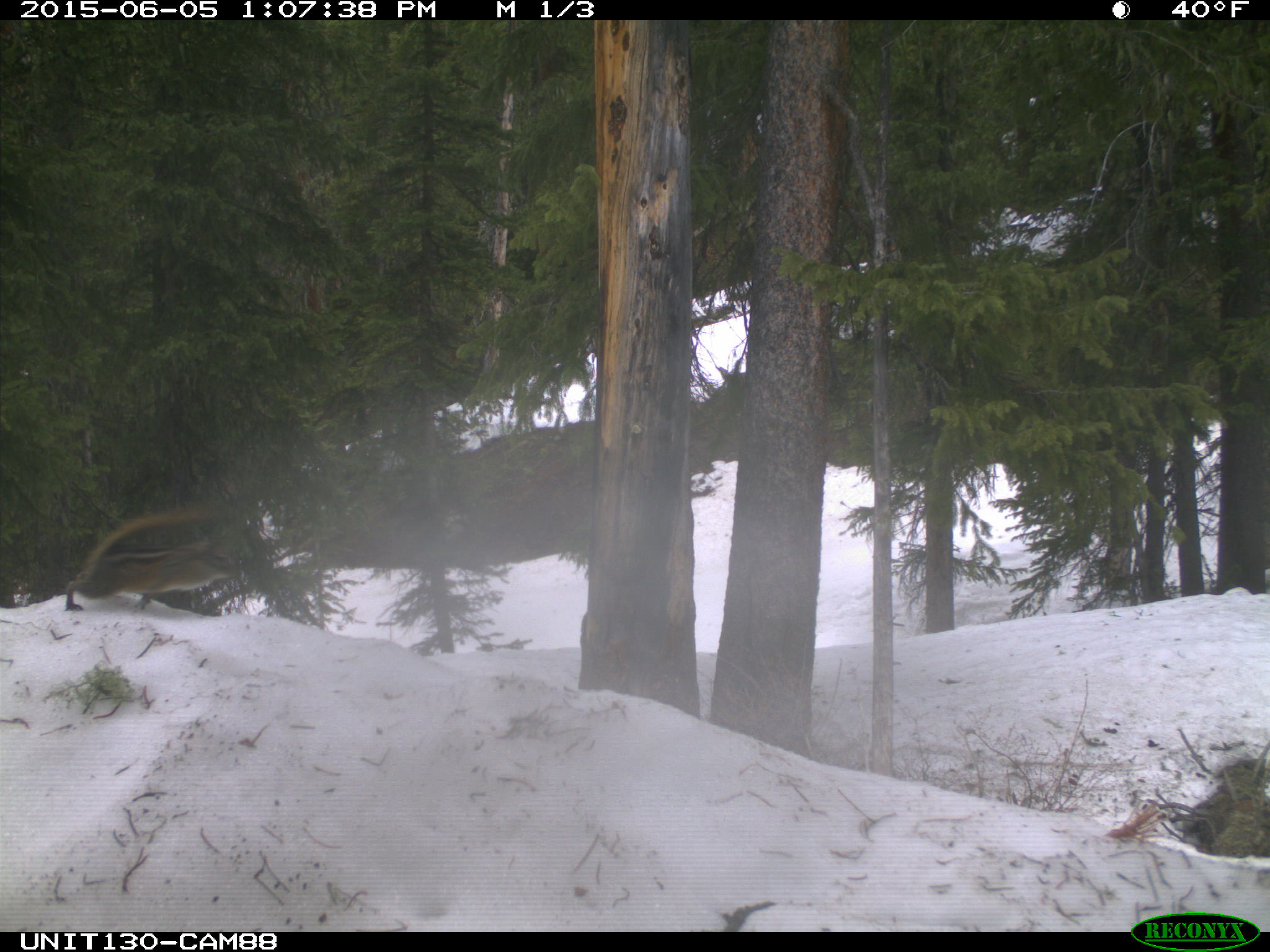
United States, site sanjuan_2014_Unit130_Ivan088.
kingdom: Animalia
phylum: Chordata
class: Mammalia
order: Rodentia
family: Sciuridae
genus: Tamias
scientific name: Tamias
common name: chipmunk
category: unidentified chipmunk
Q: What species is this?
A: Unidentified chipmunk (chipmunk) (Tamias).